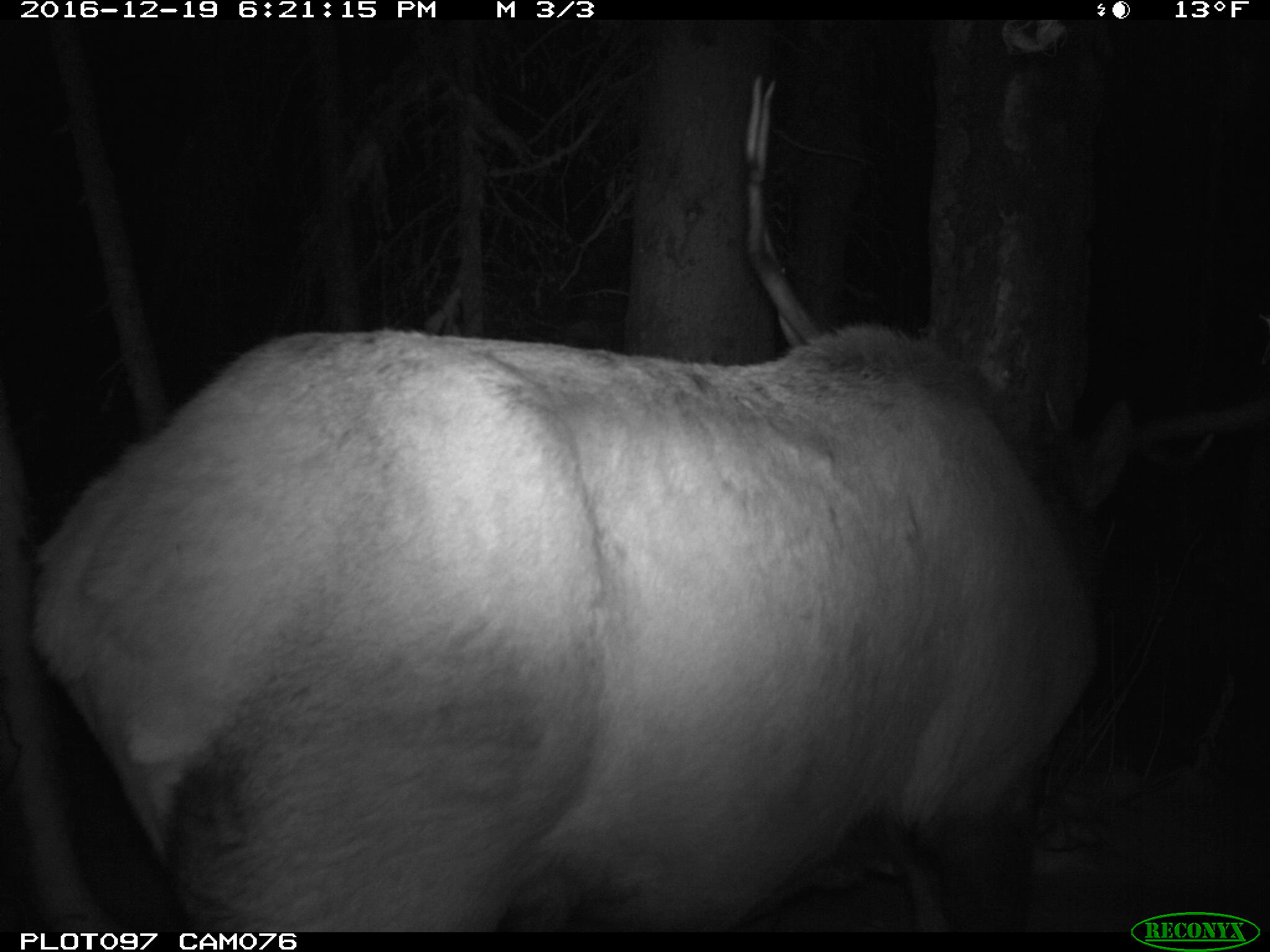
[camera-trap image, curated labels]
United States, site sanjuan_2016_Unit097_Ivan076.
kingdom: Animalia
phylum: Chordata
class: Mammalia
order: Artiodactyla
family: Cervidae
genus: Cervus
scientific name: Cervus elaphus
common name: red deer